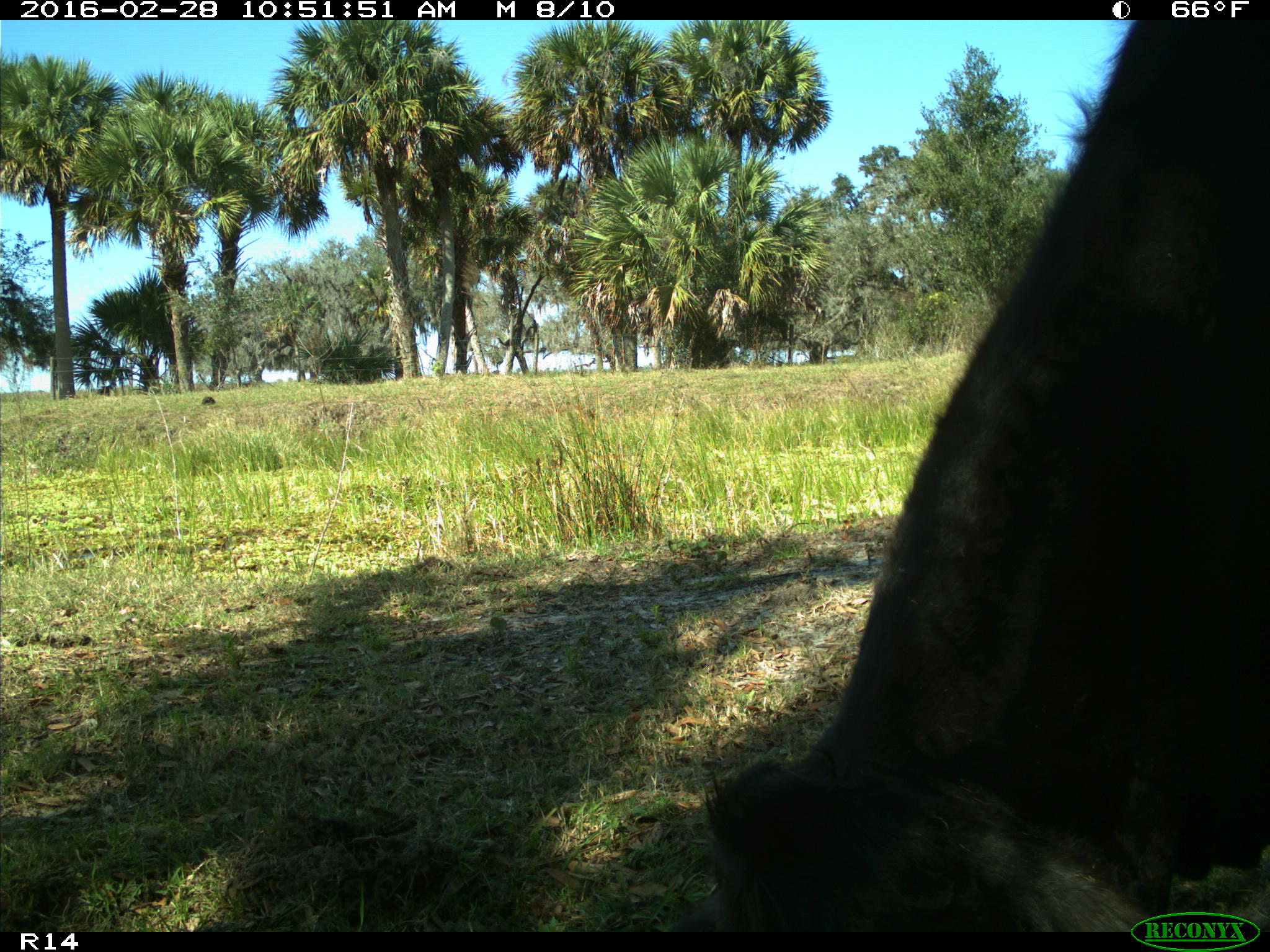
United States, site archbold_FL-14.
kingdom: Animalia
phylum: Chordata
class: Mammalia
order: Artiodactyla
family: Bovidae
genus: Bos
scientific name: Bos taurus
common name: domestic cow